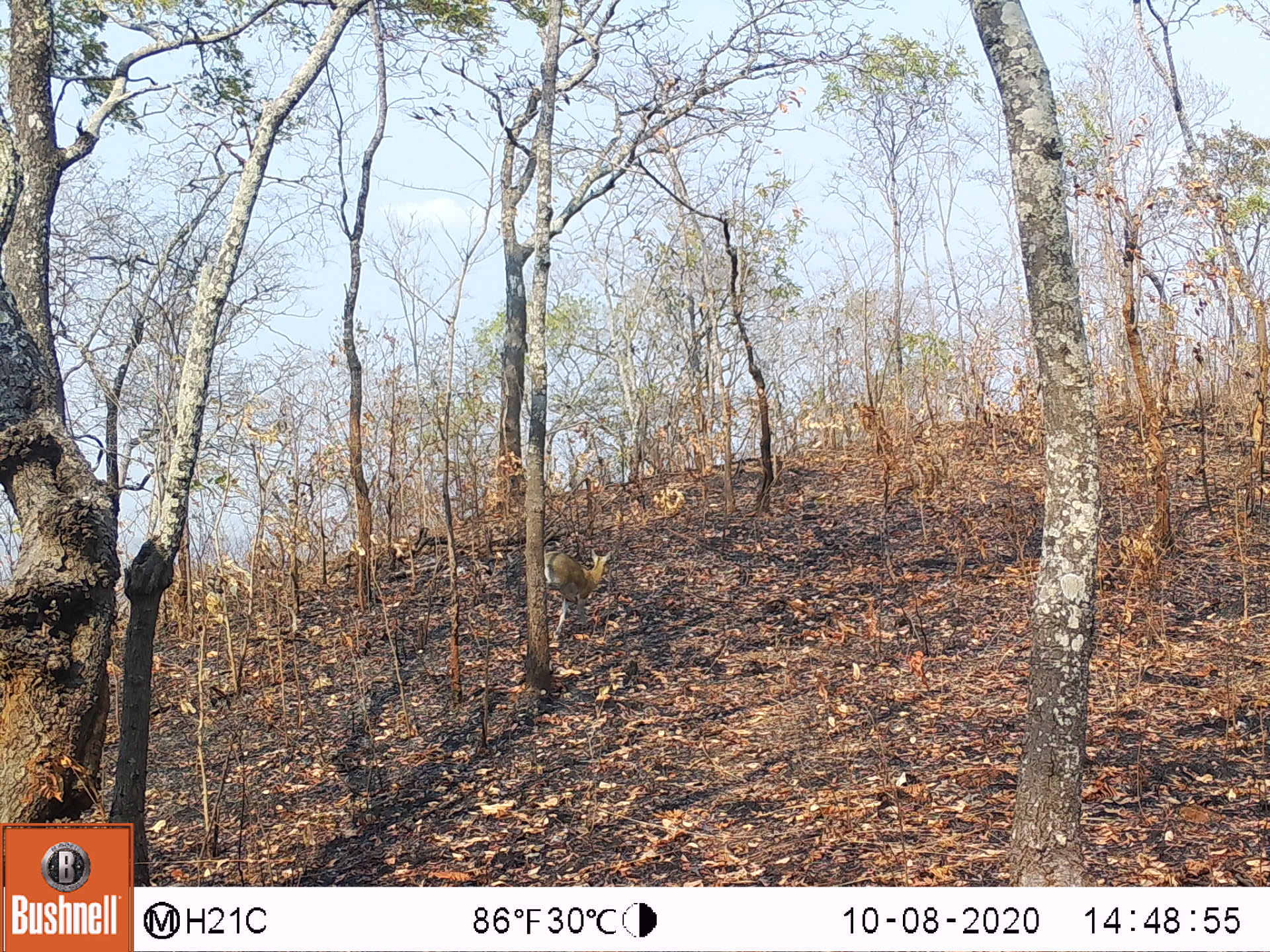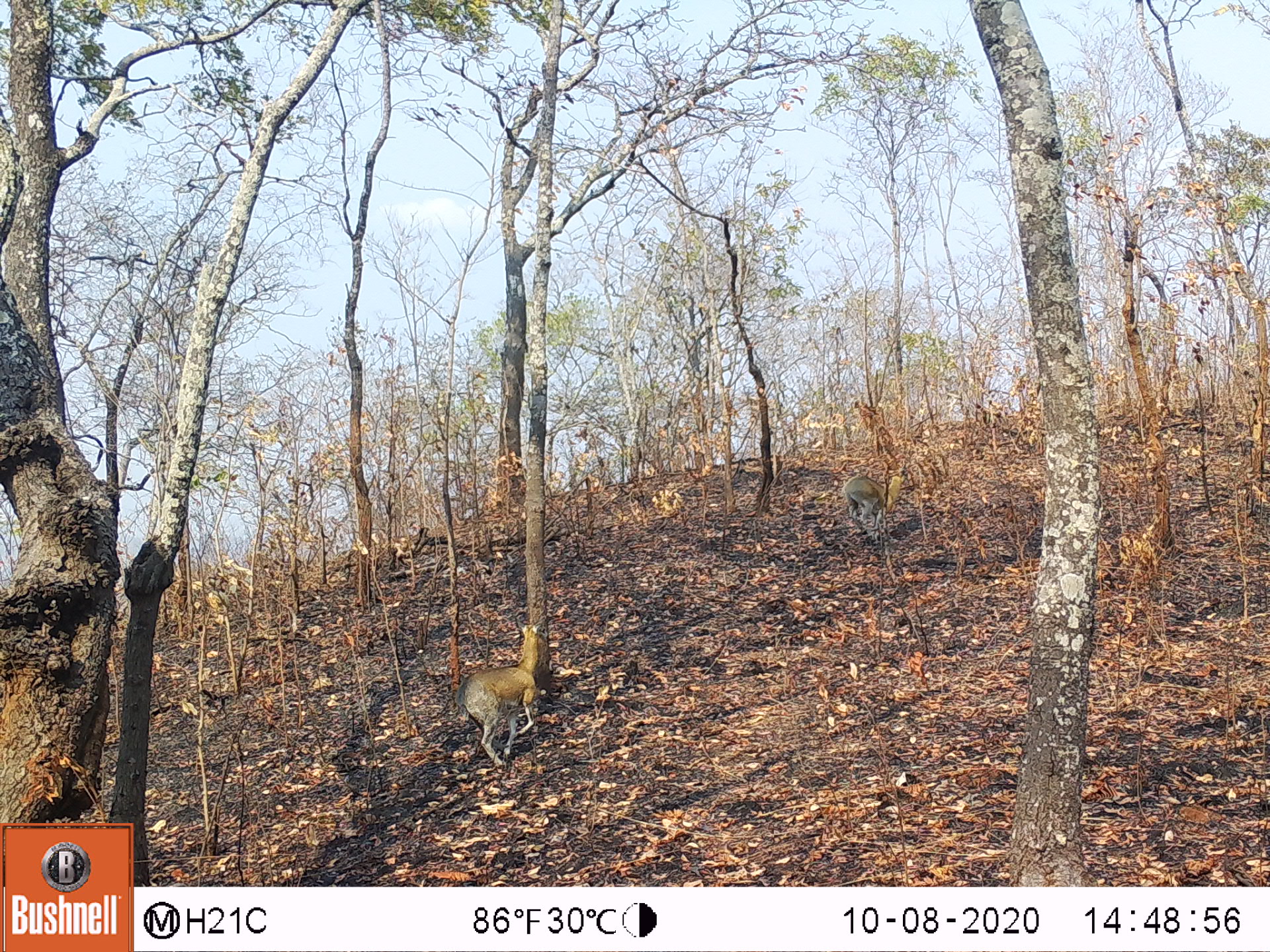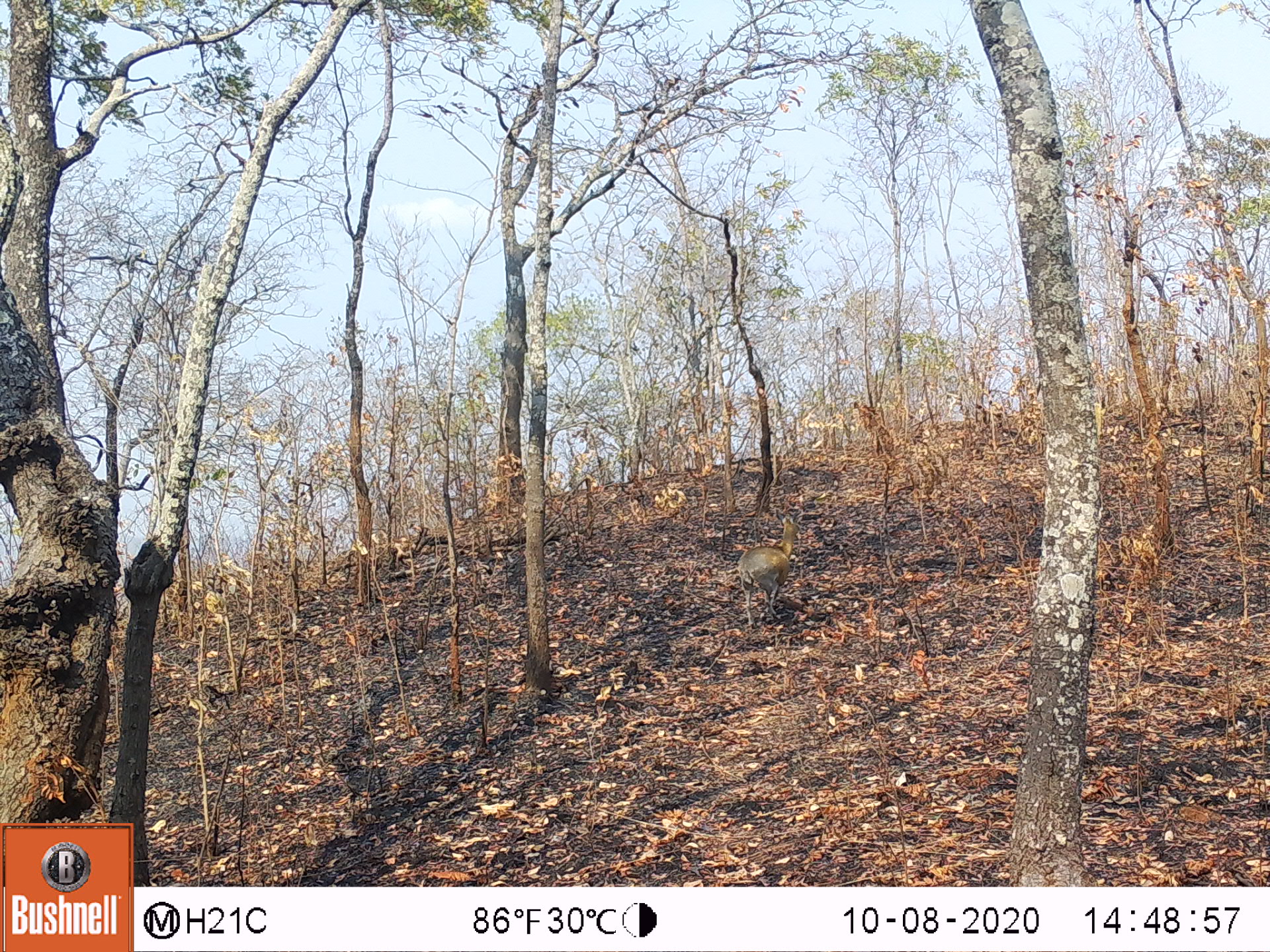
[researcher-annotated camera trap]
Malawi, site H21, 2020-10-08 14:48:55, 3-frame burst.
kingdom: Animalia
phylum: Chordata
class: Mammalia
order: Artiodactyla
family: Bovidae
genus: Oreotragus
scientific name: Oreotragus oreotragus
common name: klipspringer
Klipspringer (Oreotragus oreotragus), count 1.